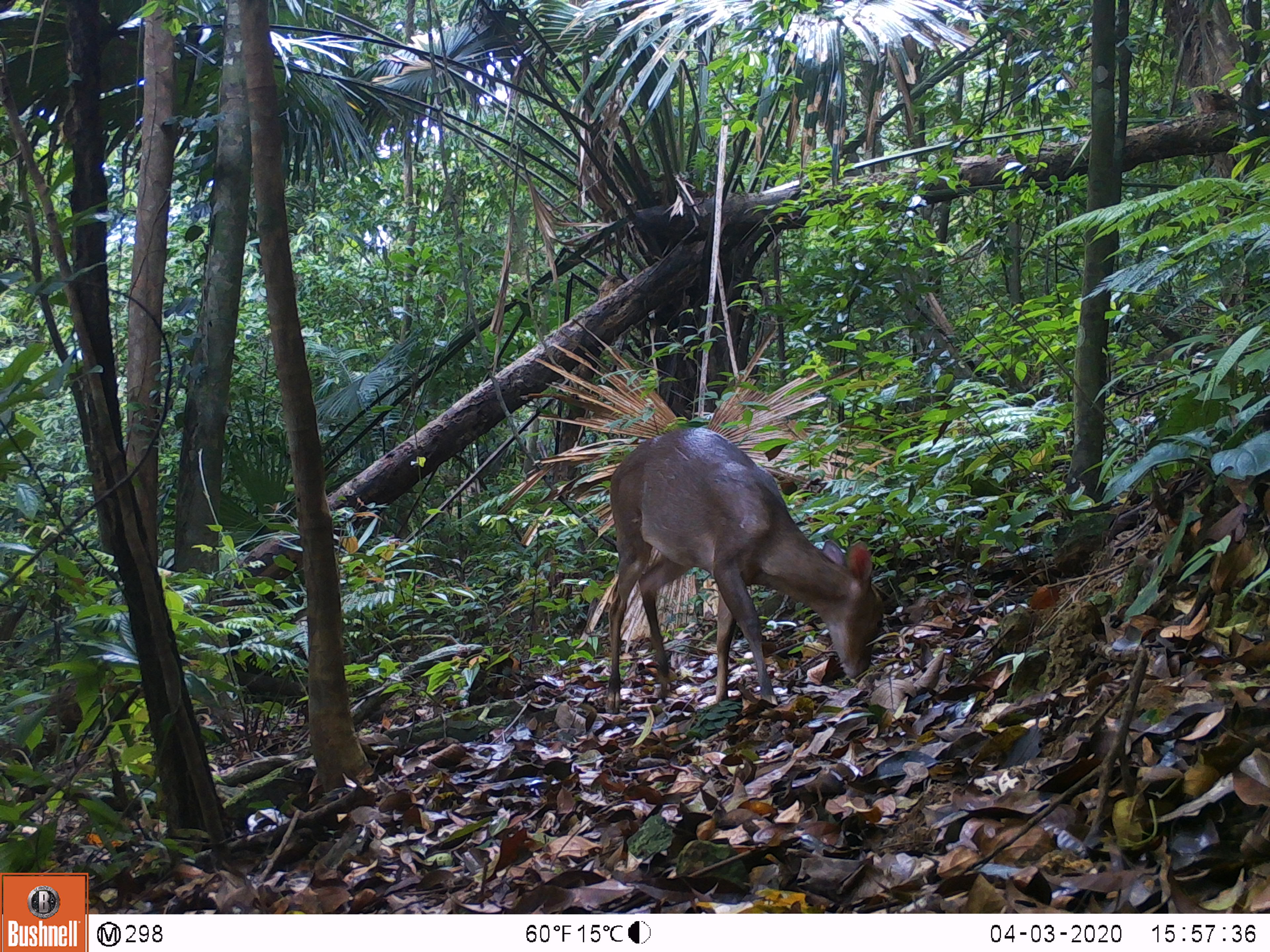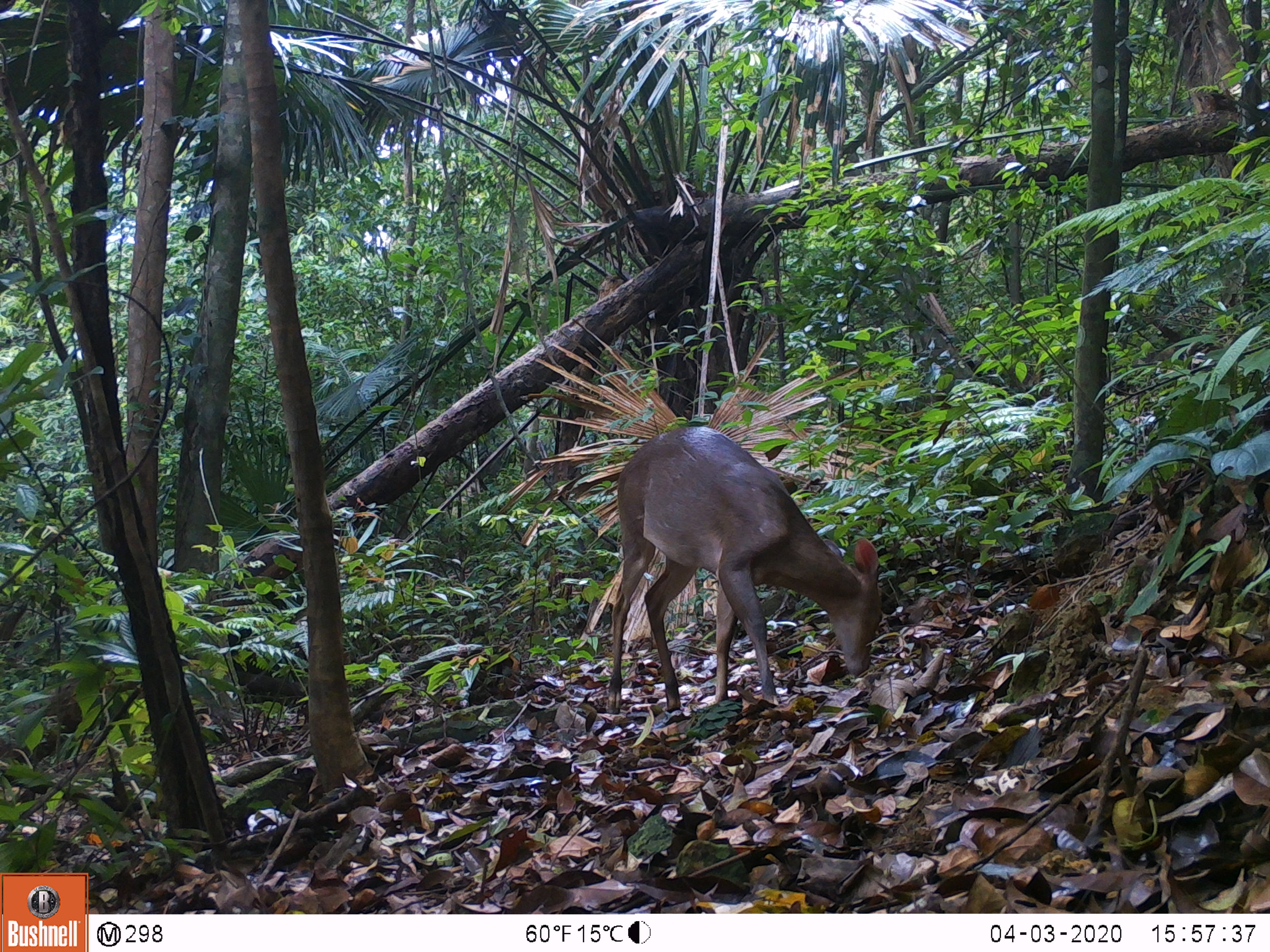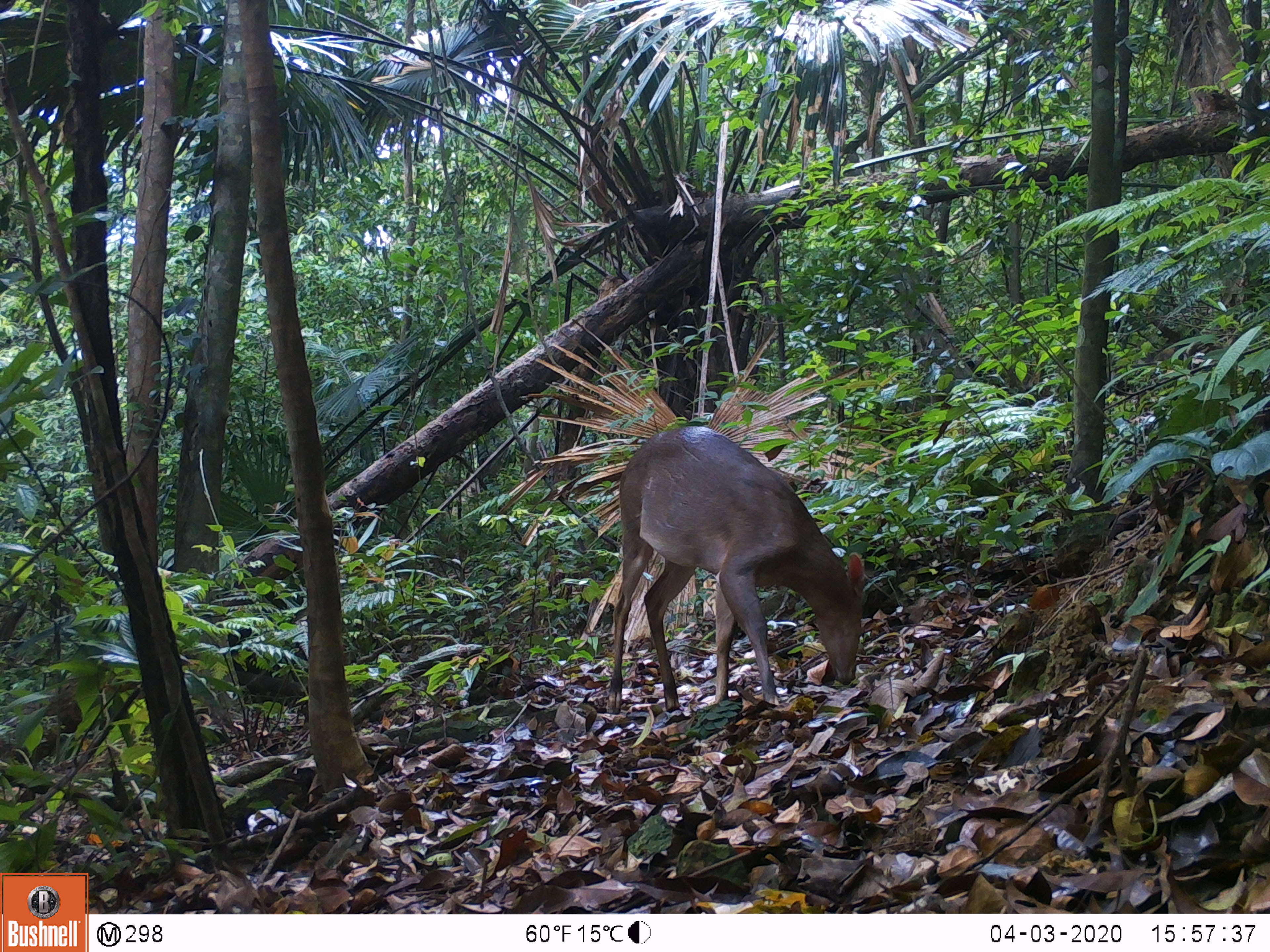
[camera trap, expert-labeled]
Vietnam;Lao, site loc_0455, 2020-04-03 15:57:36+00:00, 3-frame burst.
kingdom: Animalia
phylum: Chordata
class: Mammalia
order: Artiodactyla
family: Cervidae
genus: Muntiacus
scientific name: Muntiacus vuquangensis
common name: large-antlered muntjac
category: large antlered muntjac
Large antlered muntjac (large-antlered muntjac) (Muntiacus vuquangensis). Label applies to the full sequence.